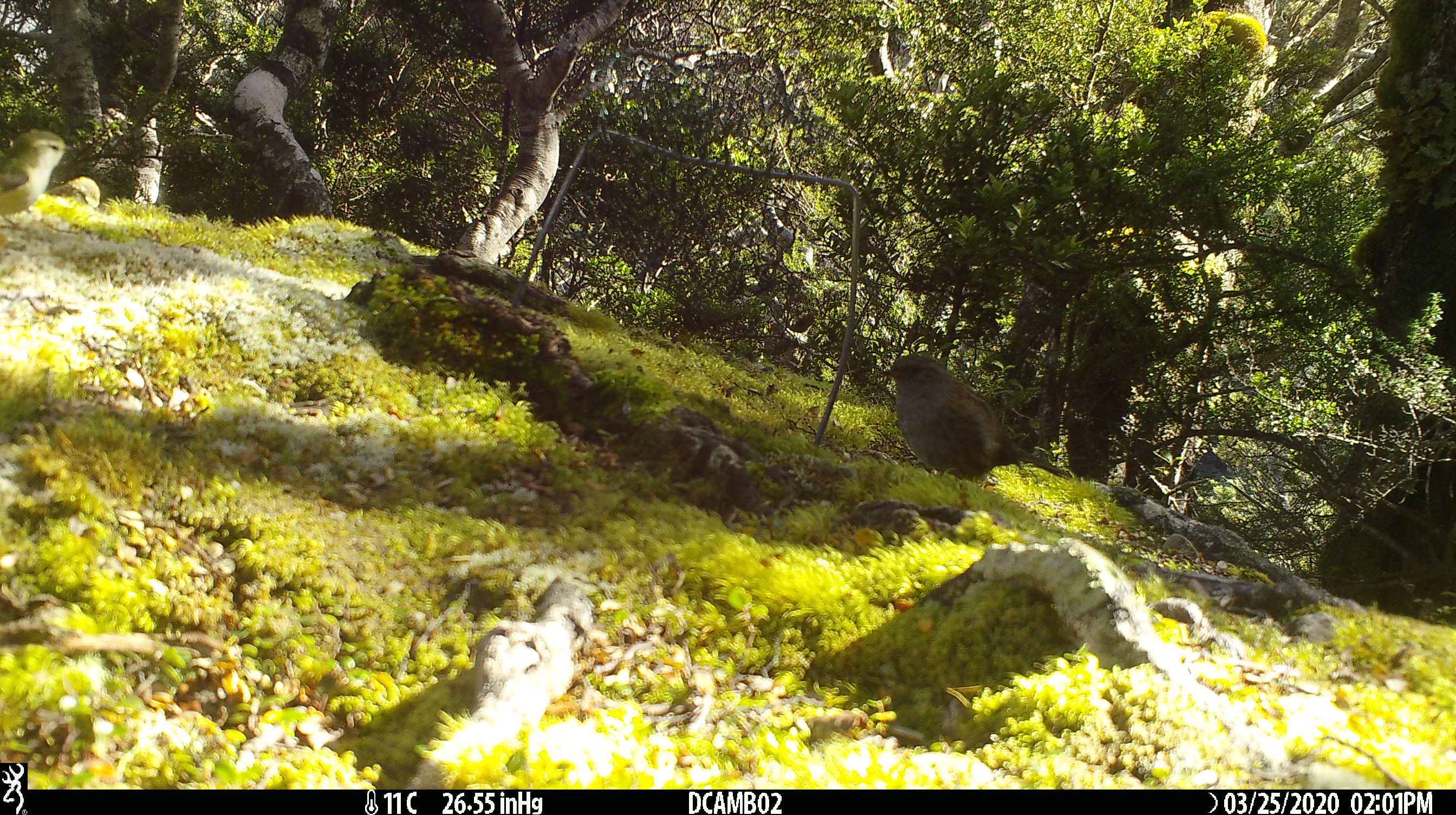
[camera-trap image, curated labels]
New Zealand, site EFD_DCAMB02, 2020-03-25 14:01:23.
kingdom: Animalia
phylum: Chordata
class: Aves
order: Passeriformes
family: Prunellidae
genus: Prunella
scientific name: Prunella modularis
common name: dunnock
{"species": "dunnock (Prunella modularis)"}